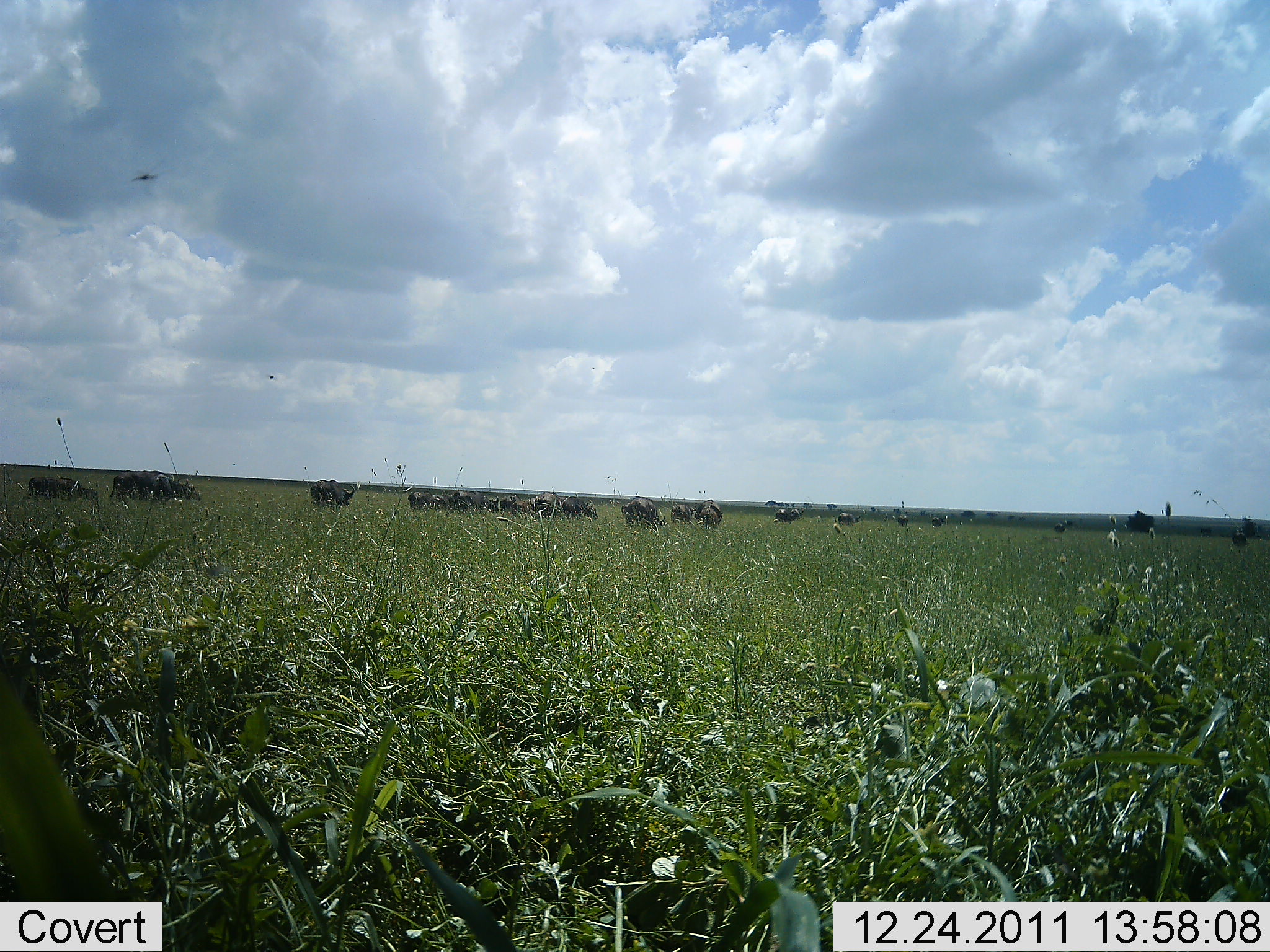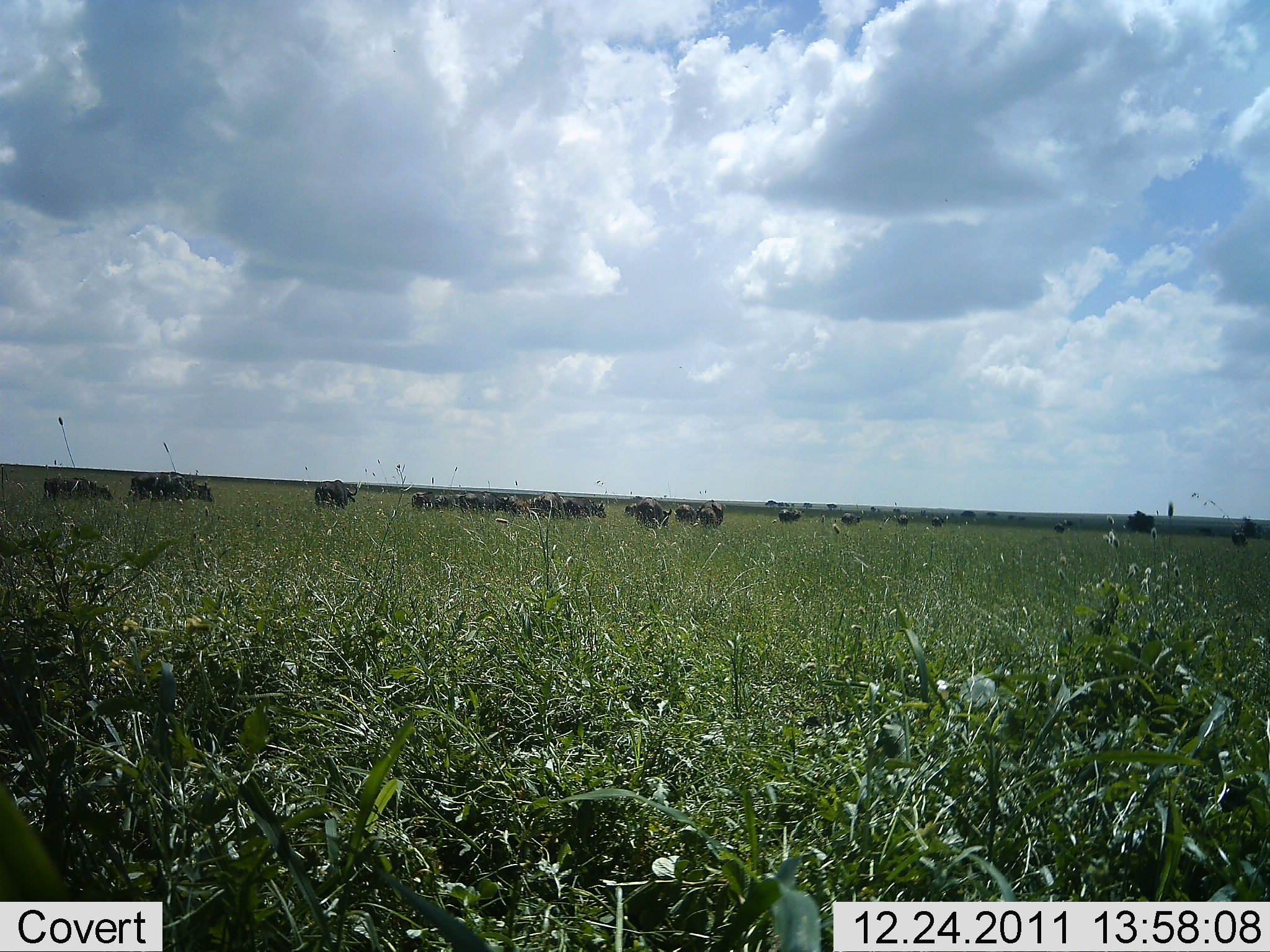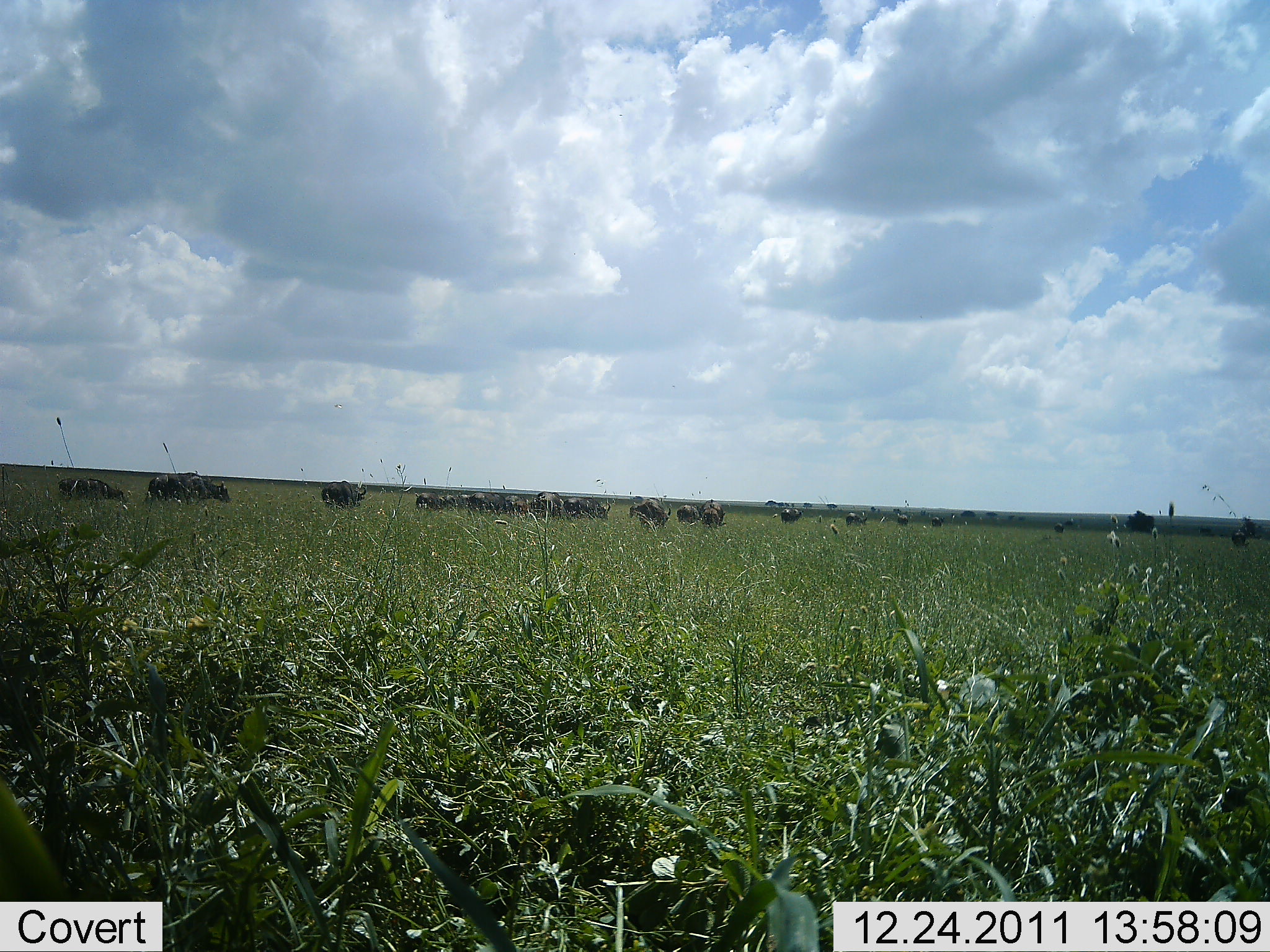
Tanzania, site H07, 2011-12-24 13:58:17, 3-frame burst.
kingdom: Animalia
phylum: Chordata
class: Mammalia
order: Artiodactyla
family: Bovidae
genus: Connochaetes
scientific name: Connochaetes taurinus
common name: blue wildebeest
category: wildebeest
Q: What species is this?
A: Wildebeest (blue wildebeest) (Connochaetes taurinus).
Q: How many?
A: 11-50.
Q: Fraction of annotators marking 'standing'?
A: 27%.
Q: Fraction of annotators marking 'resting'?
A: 0%.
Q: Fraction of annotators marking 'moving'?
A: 80%.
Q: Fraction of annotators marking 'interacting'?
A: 0%.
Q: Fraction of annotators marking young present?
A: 0%.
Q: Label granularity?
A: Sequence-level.